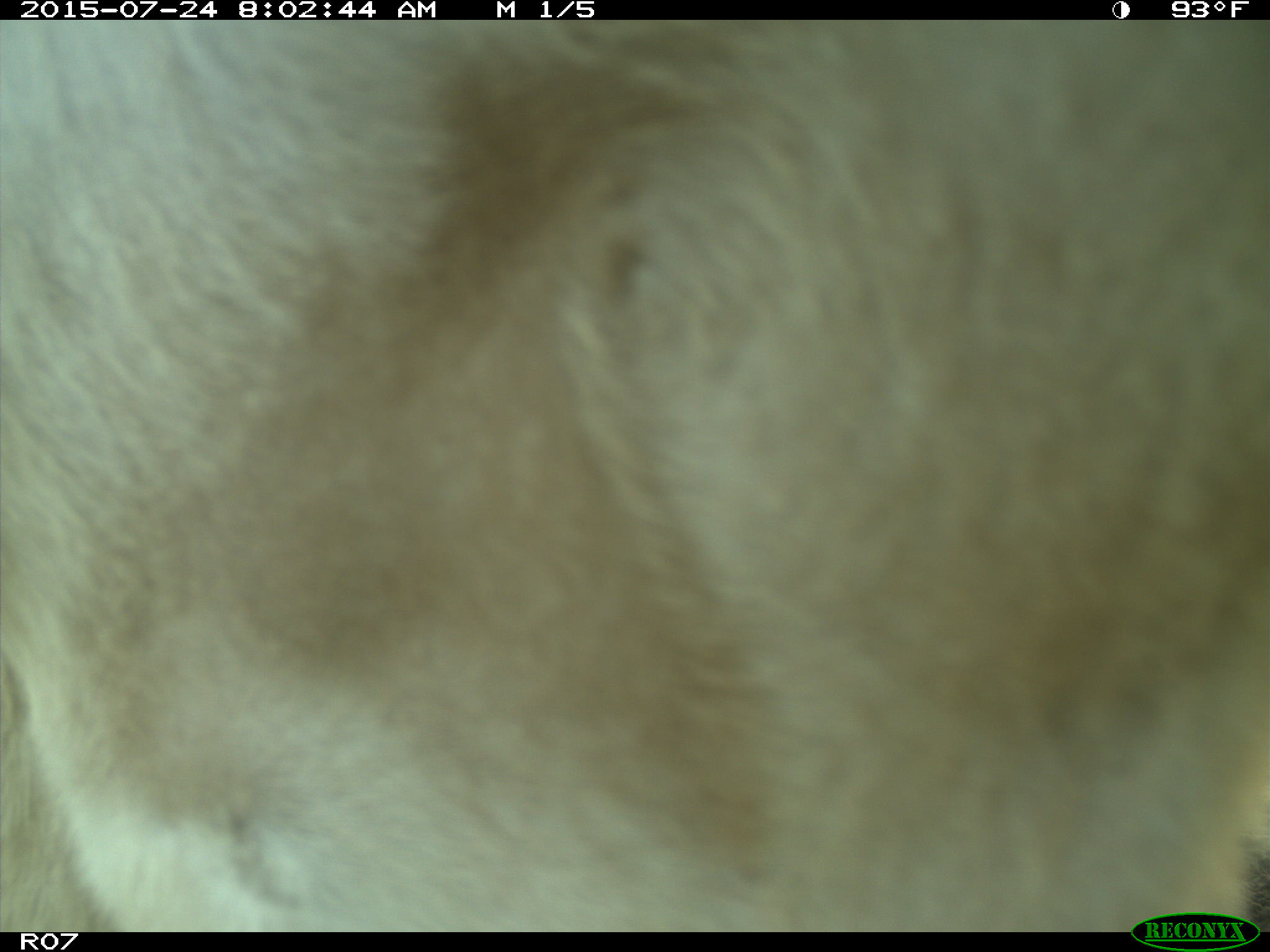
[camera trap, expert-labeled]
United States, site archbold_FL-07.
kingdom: Animalia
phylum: Chordata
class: Mammalia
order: Artiodactyla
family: Bovidae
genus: Bos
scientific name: Bos taurus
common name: domestic cow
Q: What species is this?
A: Bos taurus (domestic cow).